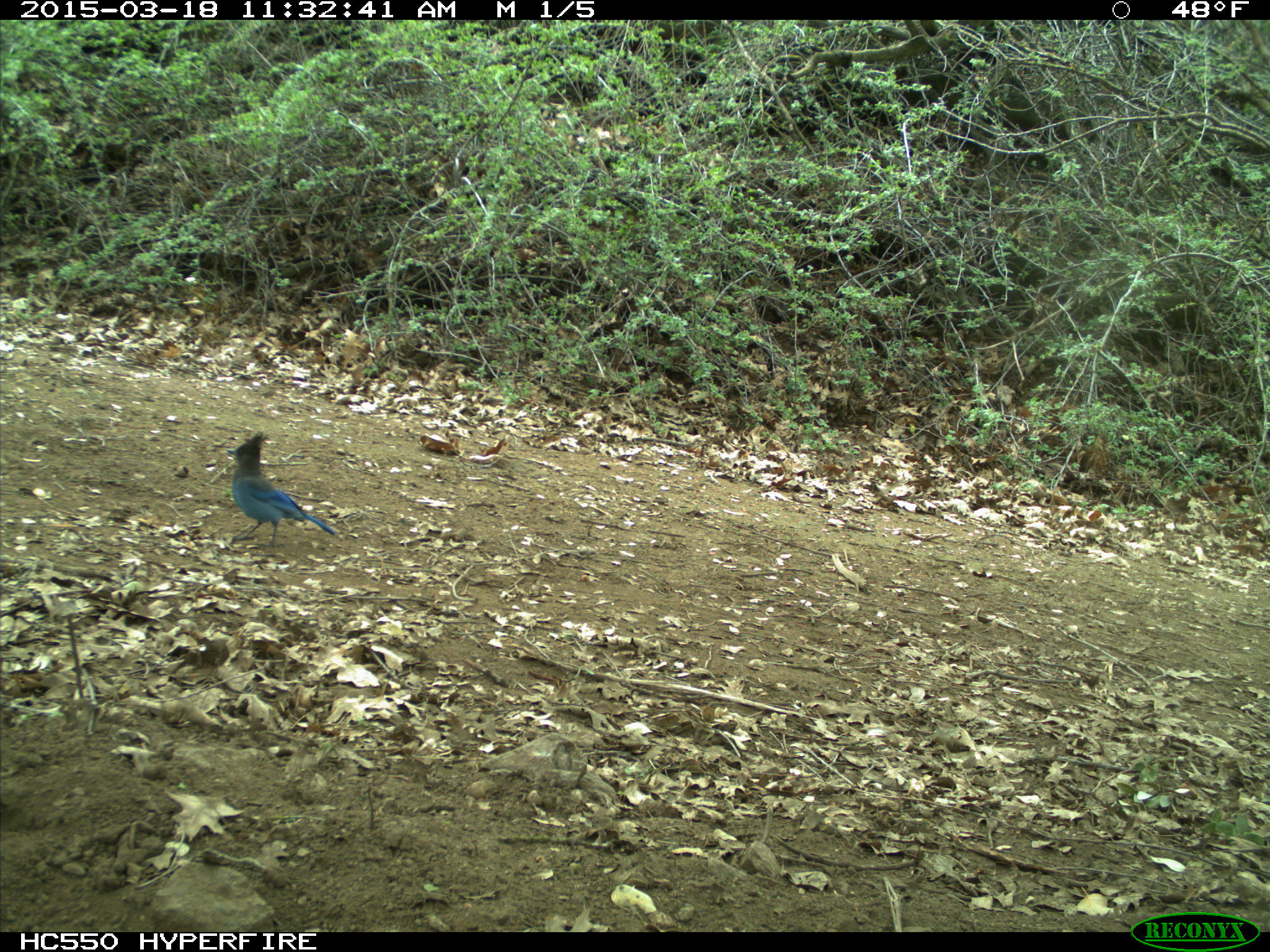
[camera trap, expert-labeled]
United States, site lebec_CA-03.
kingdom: Animalia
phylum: Chordata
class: Aves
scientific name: Aves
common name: birds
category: unidentified bird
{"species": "unidentified bird (birds) (Aves)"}